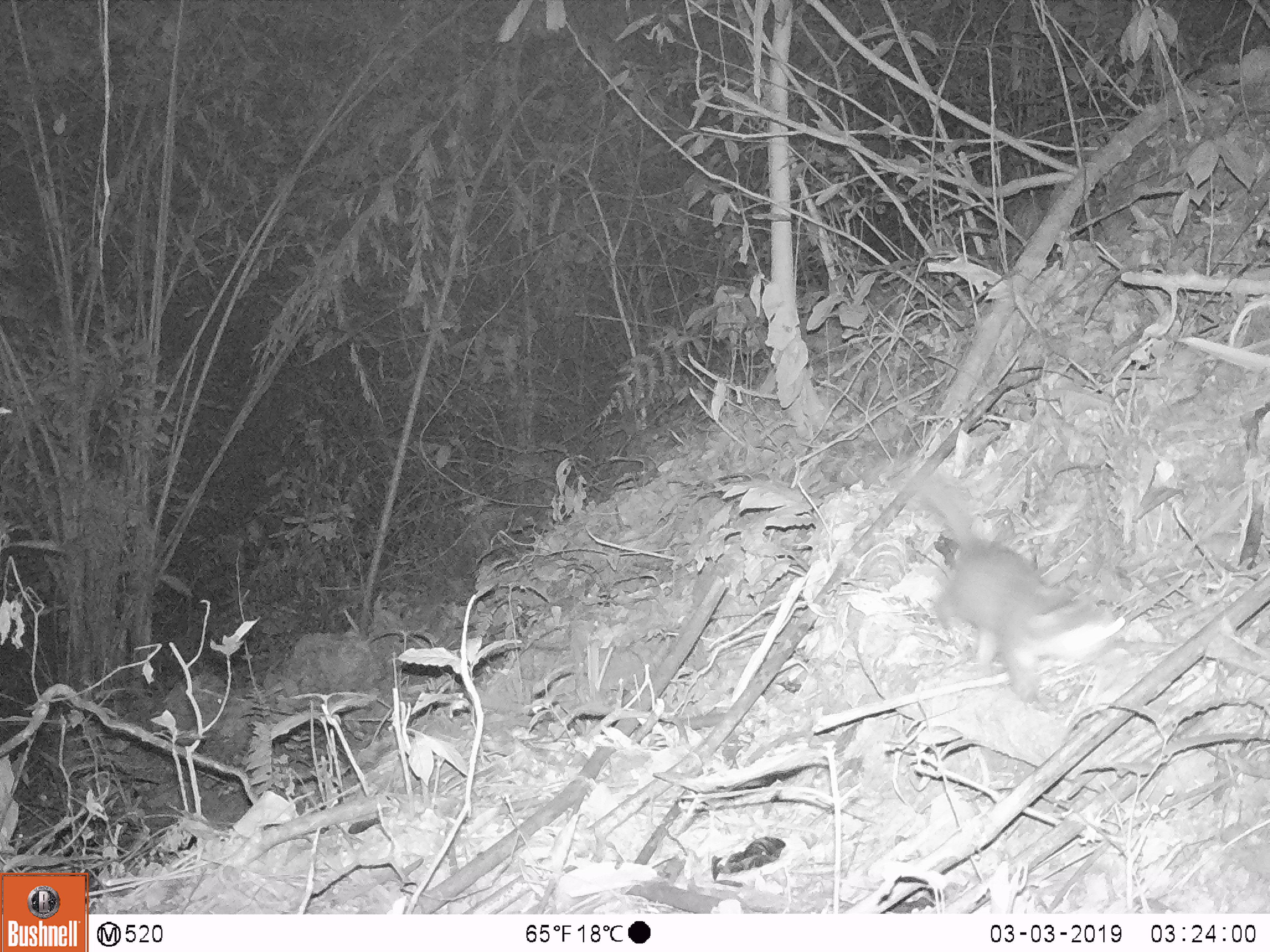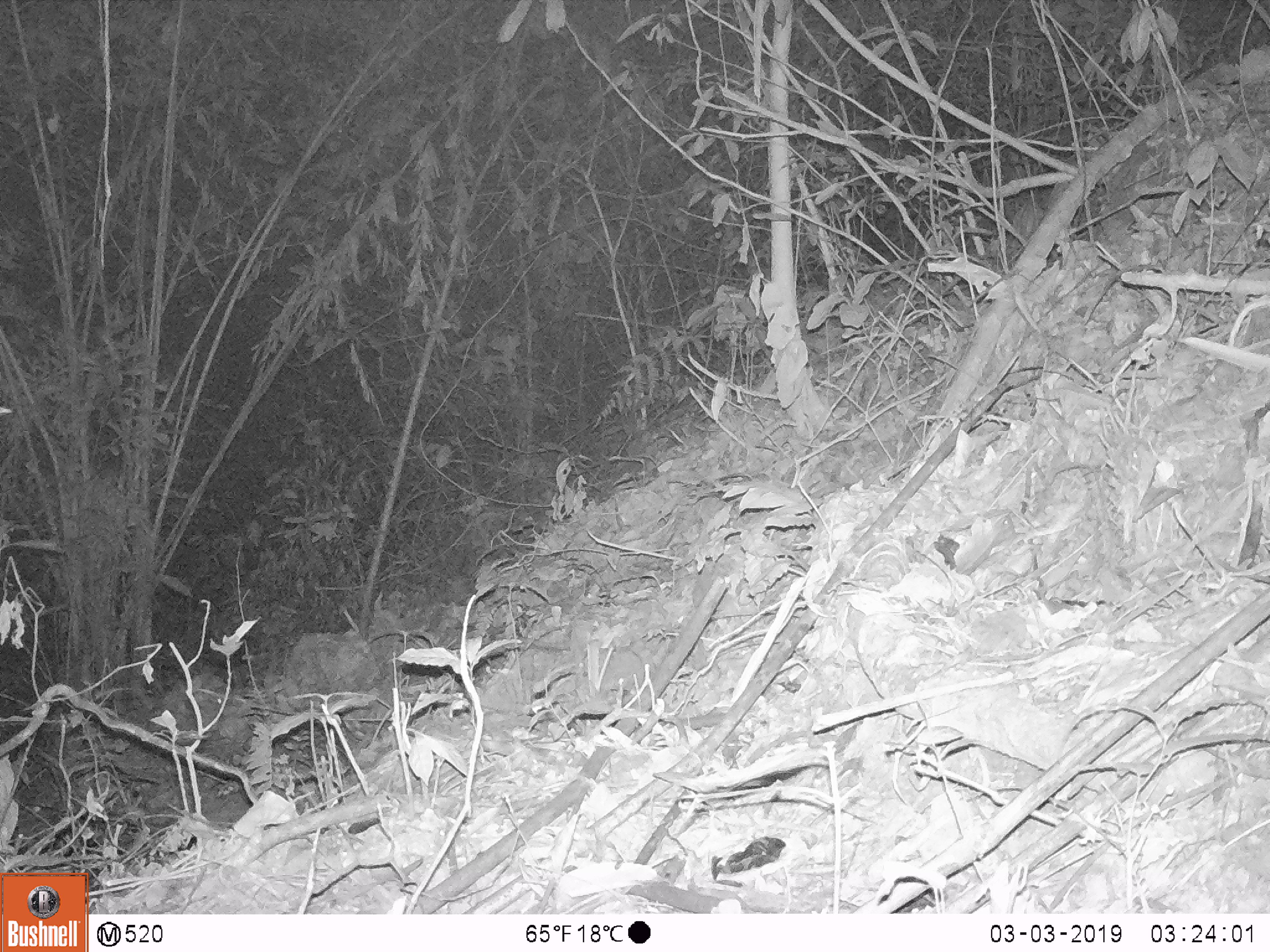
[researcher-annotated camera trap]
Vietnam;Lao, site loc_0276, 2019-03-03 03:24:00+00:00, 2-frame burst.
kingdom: Animalia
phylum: Chordata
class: Mammalia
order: Carnivora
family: Mustelidae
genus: Melogale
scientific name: Melogale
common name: ferret badger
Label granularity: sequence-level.